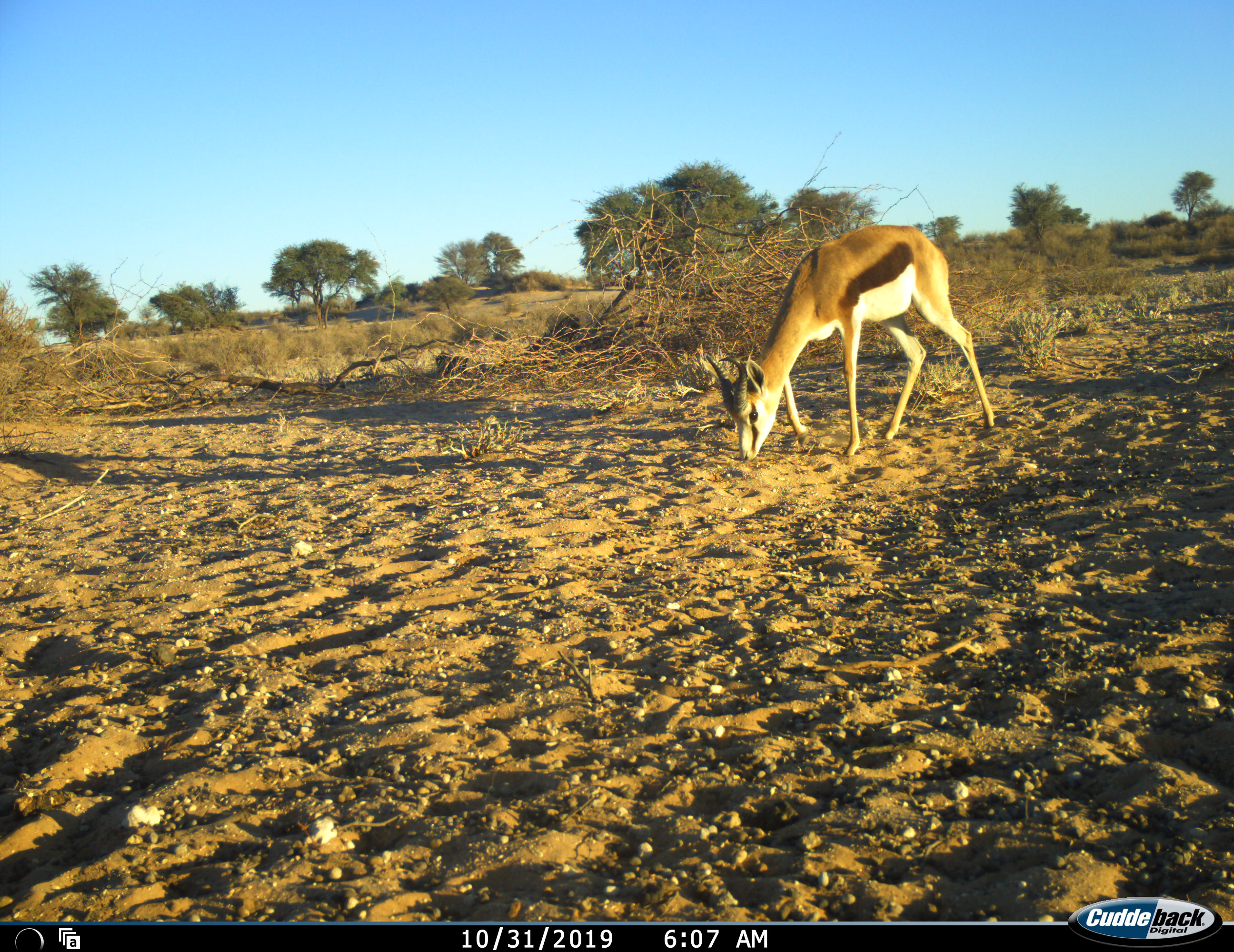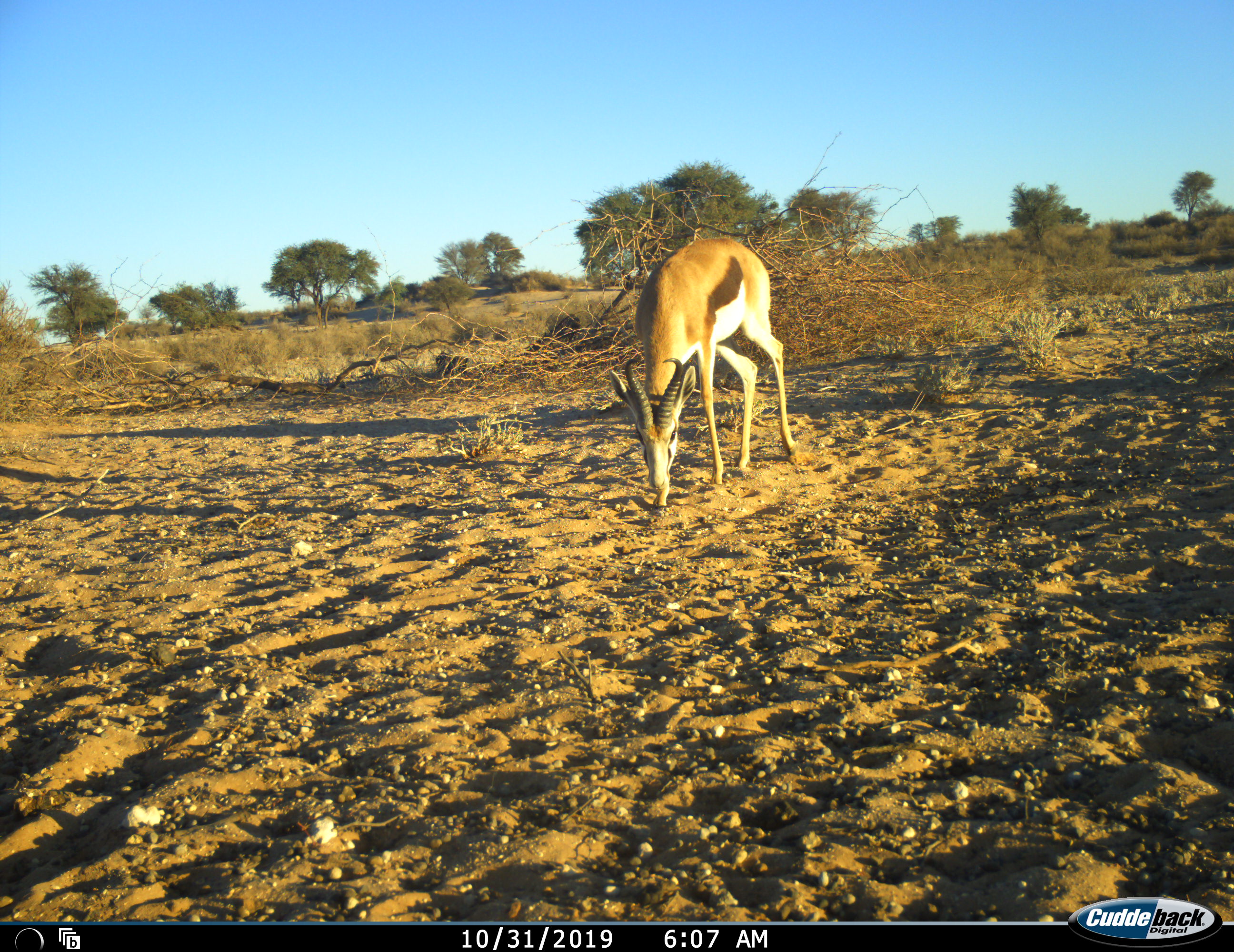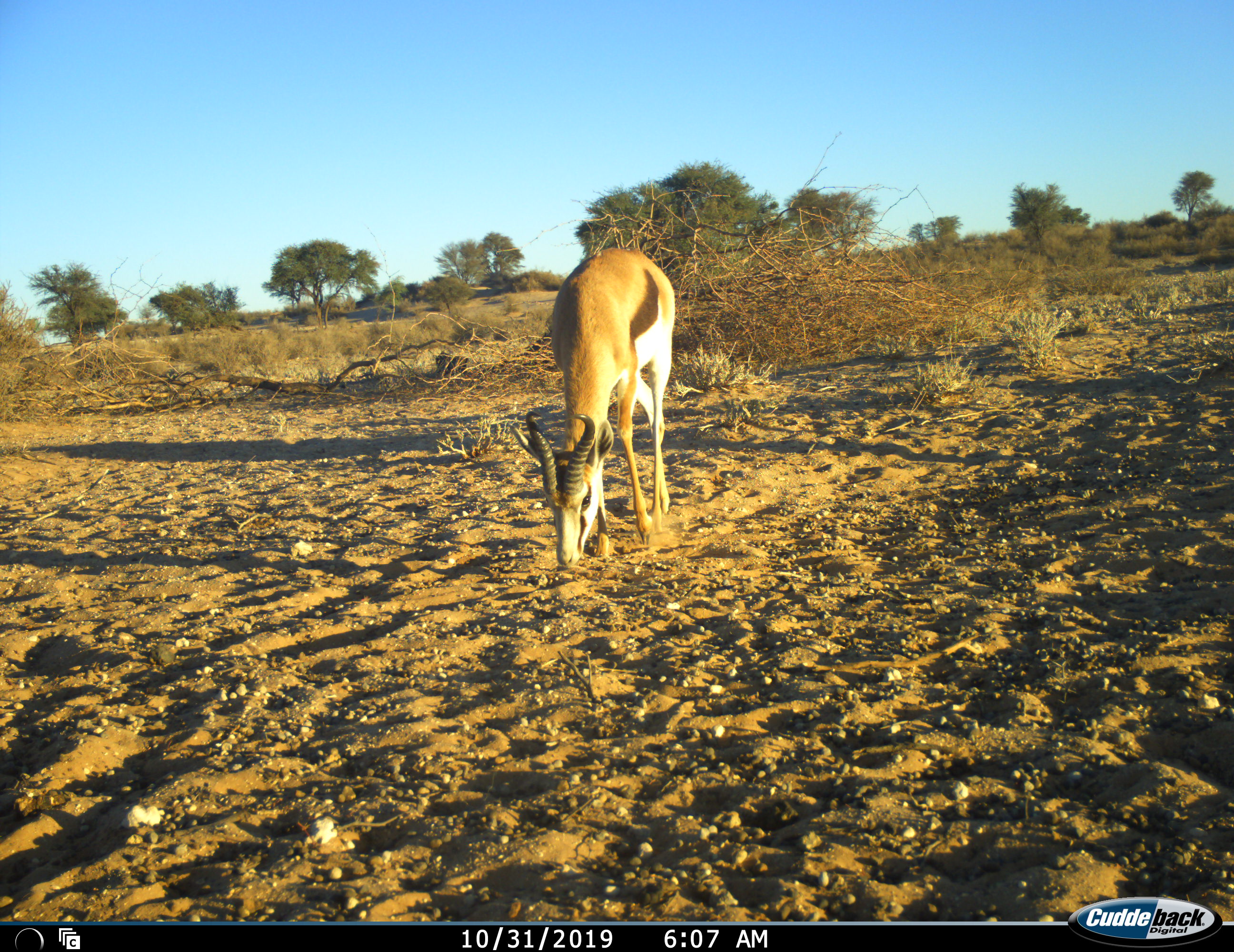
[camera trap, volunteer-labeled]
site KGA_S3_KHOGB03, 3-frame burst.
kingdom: Animalia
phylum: Chordata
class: Mammalia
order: Artiodactyla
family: Bovidae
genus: Antidorcas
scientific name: Antidorcas marsupialis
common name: springbok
Springbok (Antidorcas marsupialis), count 1. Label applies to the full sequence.